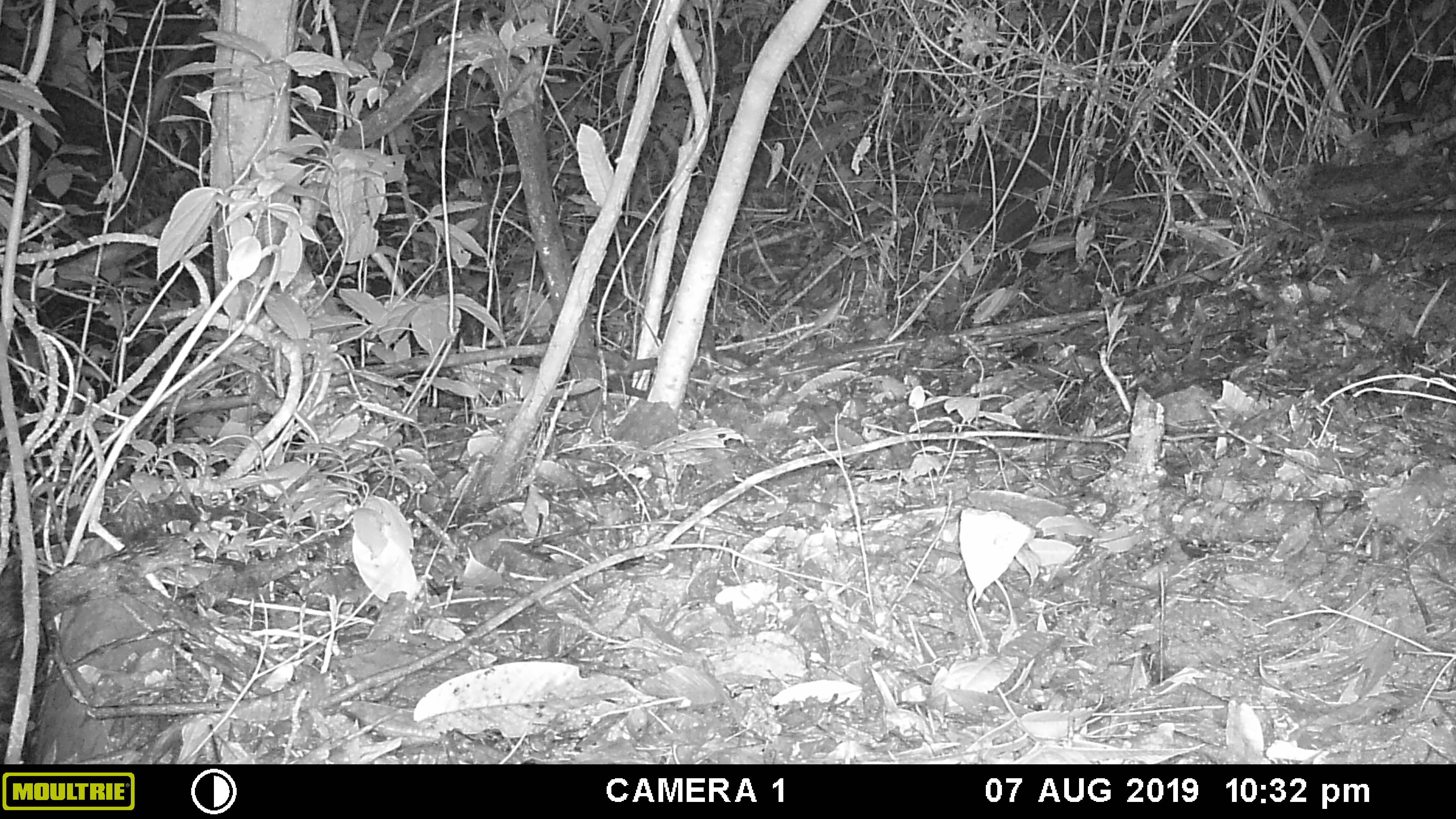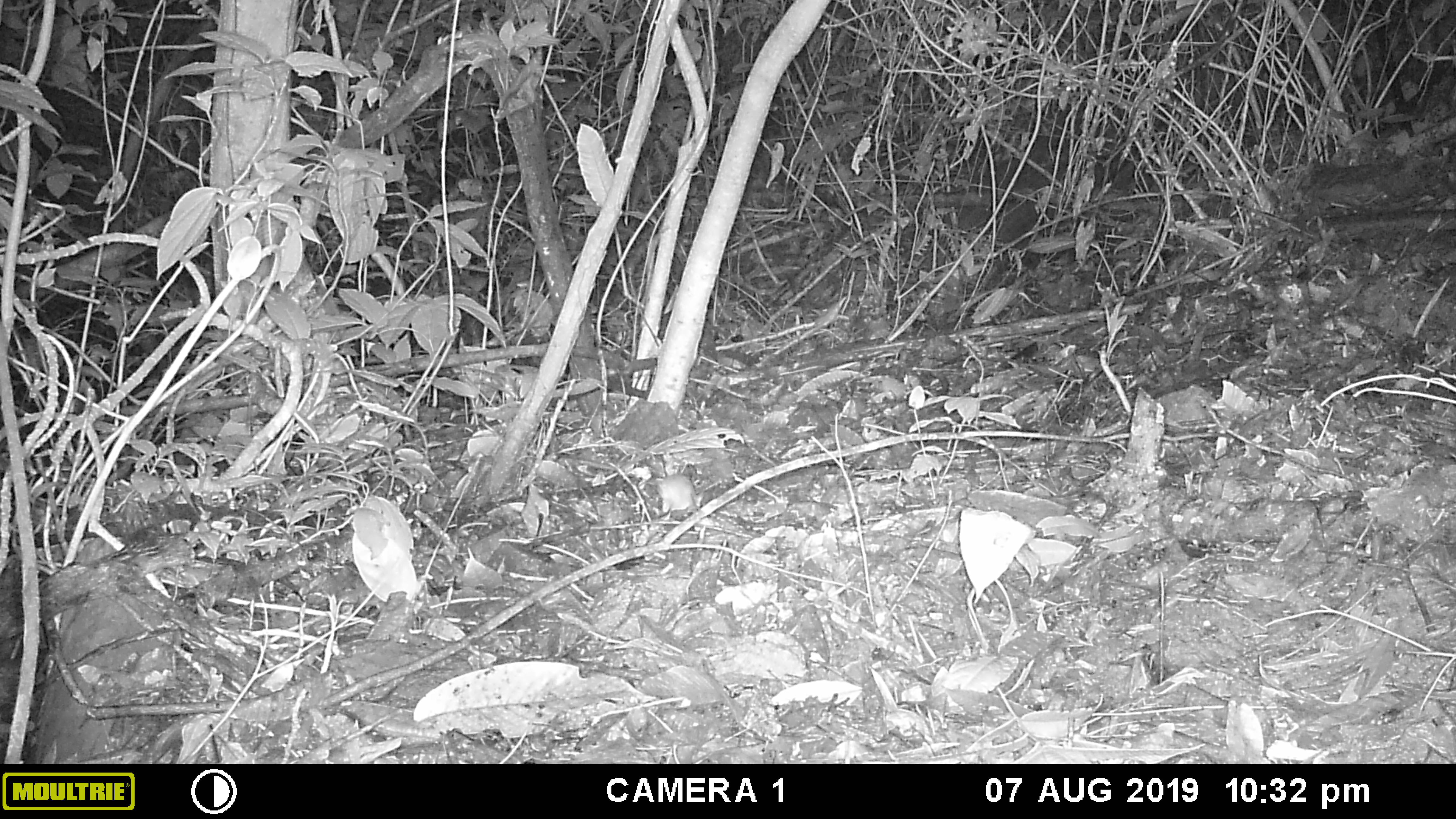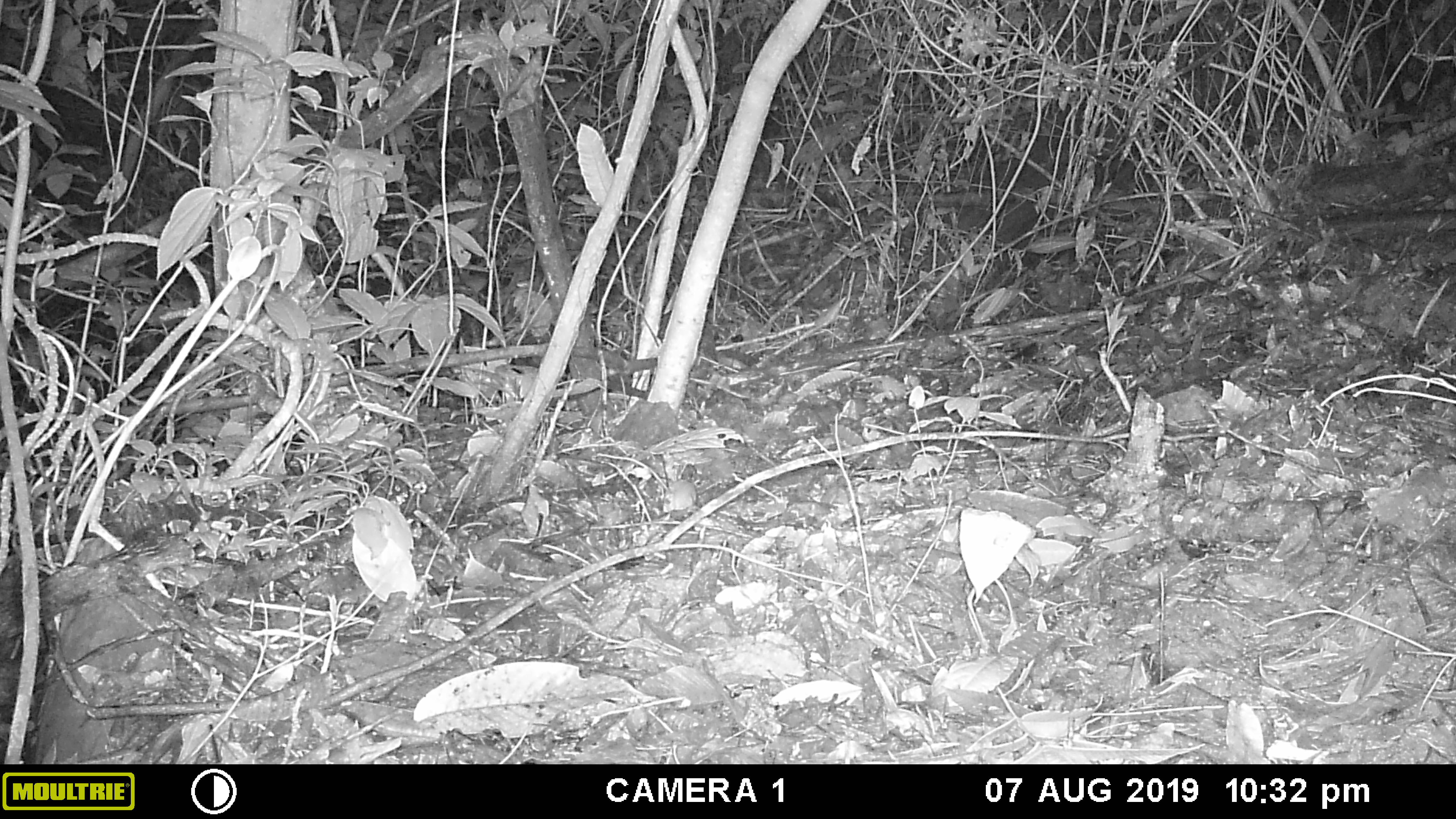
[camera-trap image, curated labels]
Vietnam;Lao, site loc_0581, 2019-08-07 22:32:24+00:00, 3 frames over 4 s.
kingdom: Animalia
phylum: Chordata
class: Mammalia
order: Rodentia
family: Muridae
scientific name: Muridae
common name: old-world mice and rats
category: unidentified murid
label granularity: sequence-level